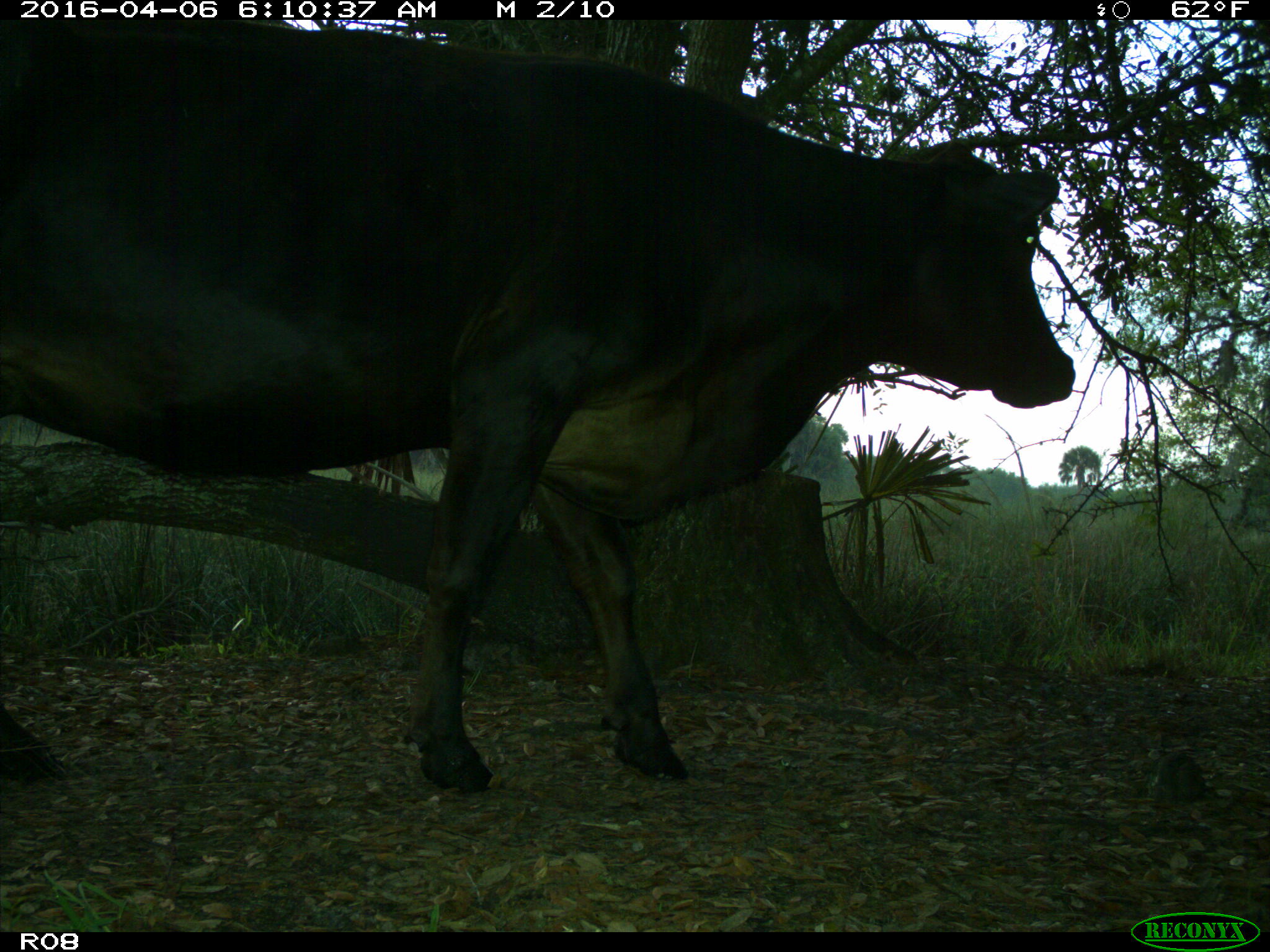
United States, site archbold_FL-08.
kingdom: Animalia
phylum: Chordata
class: Mammalia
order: Artiodactyla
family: Bovidae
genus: Bos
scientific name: Bos taurus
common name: domestic cow